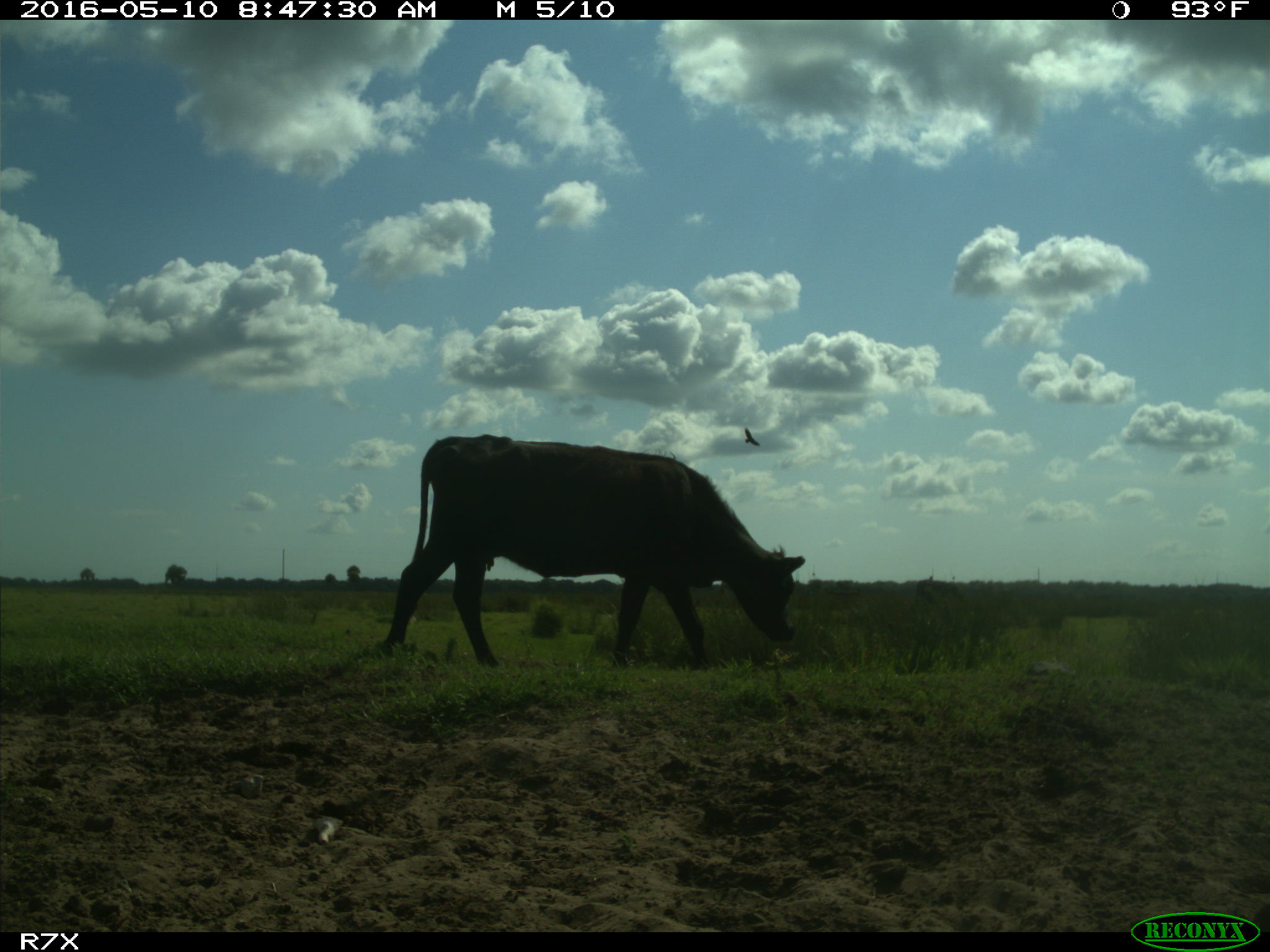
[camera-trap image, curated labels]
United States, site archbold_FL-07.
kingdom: Animalia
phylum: Chordata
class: Mammalia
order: Artiodactyla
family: Bovidae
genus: Bos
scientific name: Bos taurus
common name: domestic cow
Bos taurus (domestic cow).